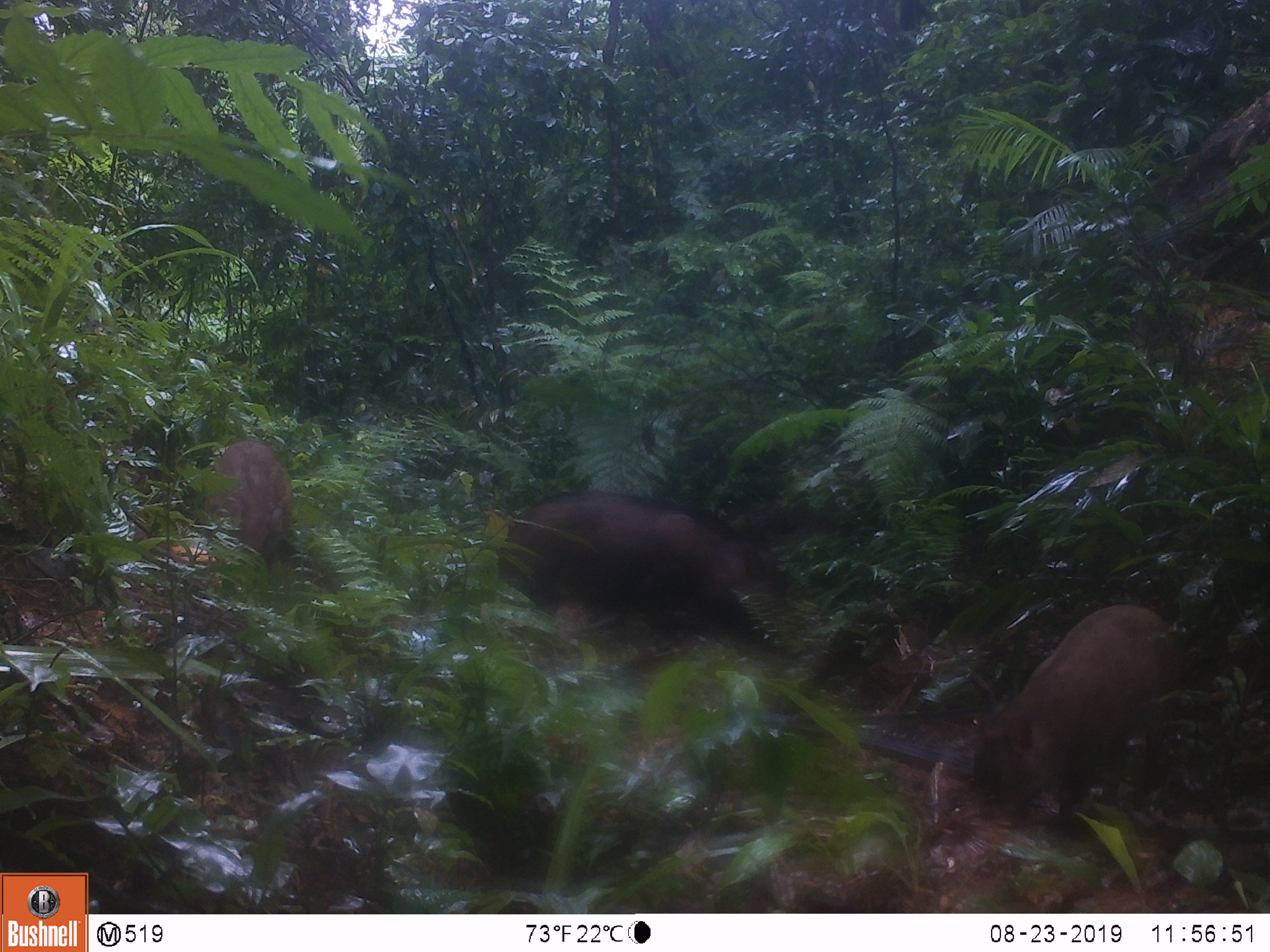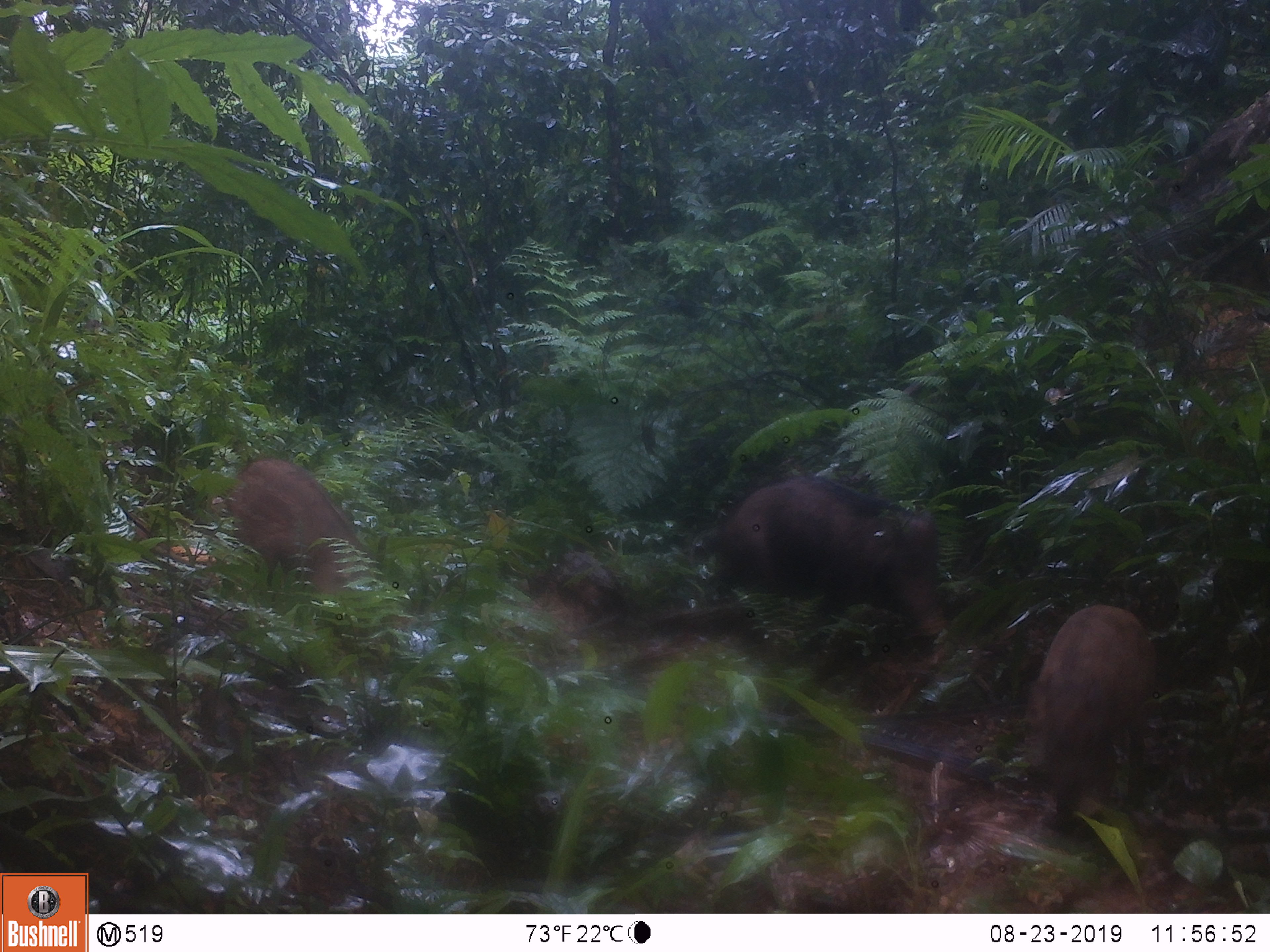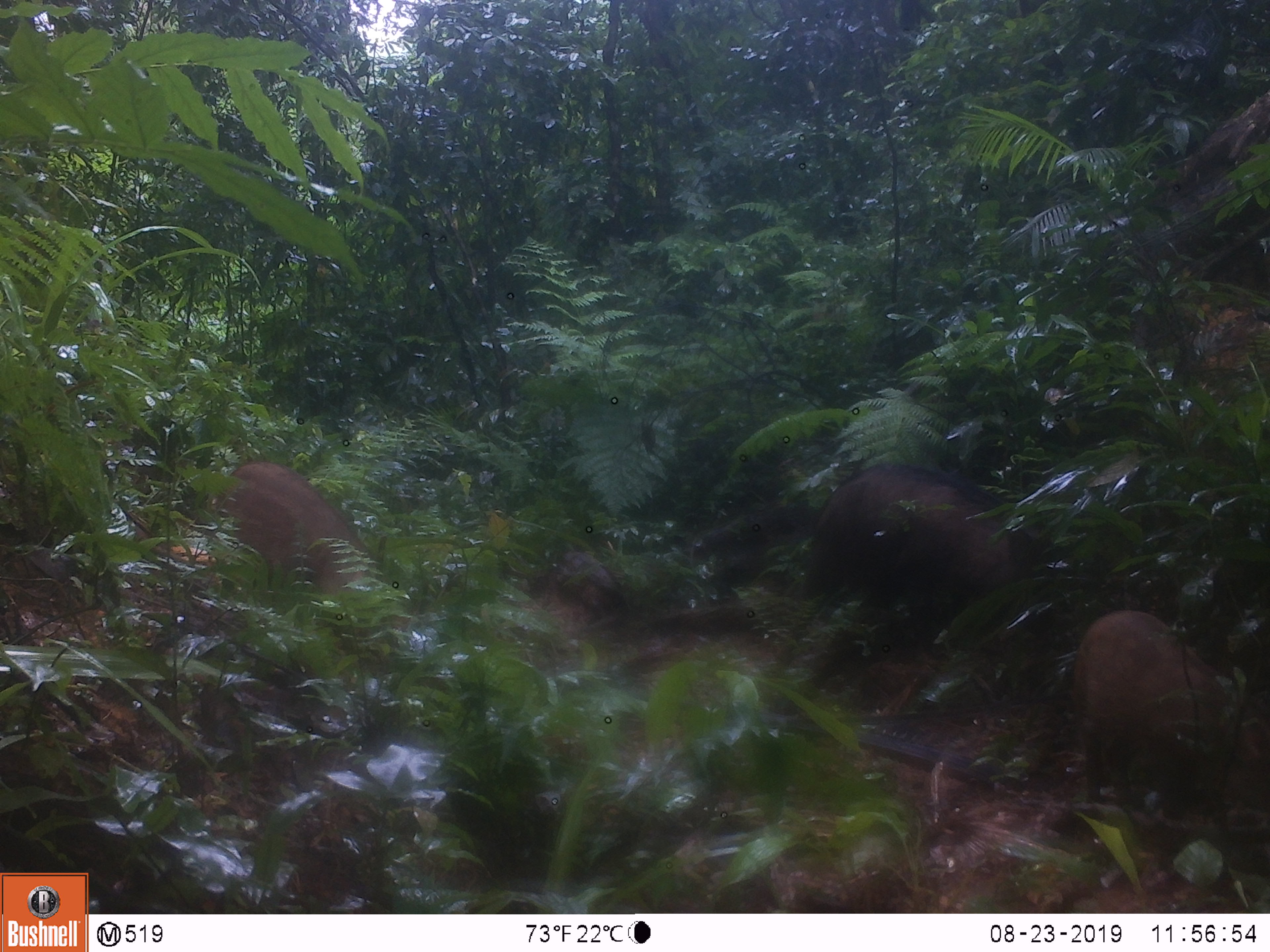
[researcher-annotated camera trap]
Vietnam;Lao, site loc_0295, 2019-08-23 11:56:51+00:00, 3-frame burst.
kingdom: Animalia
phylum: Chordata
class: Mammalia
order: Artiodactyla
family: Suidae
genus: Sus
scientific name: Sus scrofa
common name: eurasian wild pig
Eurasian wild pig (Sus scrofa). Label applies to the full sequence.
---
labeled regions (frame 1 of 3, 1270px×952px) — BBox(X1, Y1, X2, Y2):
eurasian wild pig: BBox(966, 603, 1180, 827); BBox(492, 491, 783, 651); BBox(203, 440, 294, 558)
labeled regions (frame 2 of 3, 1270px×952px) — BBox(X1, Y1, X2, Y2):
eurasian wild pig: BBox(723, 473, 948, 635); BBox(1020, 602, 1157, 830); BBox(227, 458, 379, 600)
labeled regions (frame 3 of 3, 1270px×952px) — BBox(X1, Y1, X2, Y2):
eurasian wild pig: BBox(1070, 607, 1270, 835); BBox(803, 462, 1031, 638); BBox(207, 461, 372, 593)